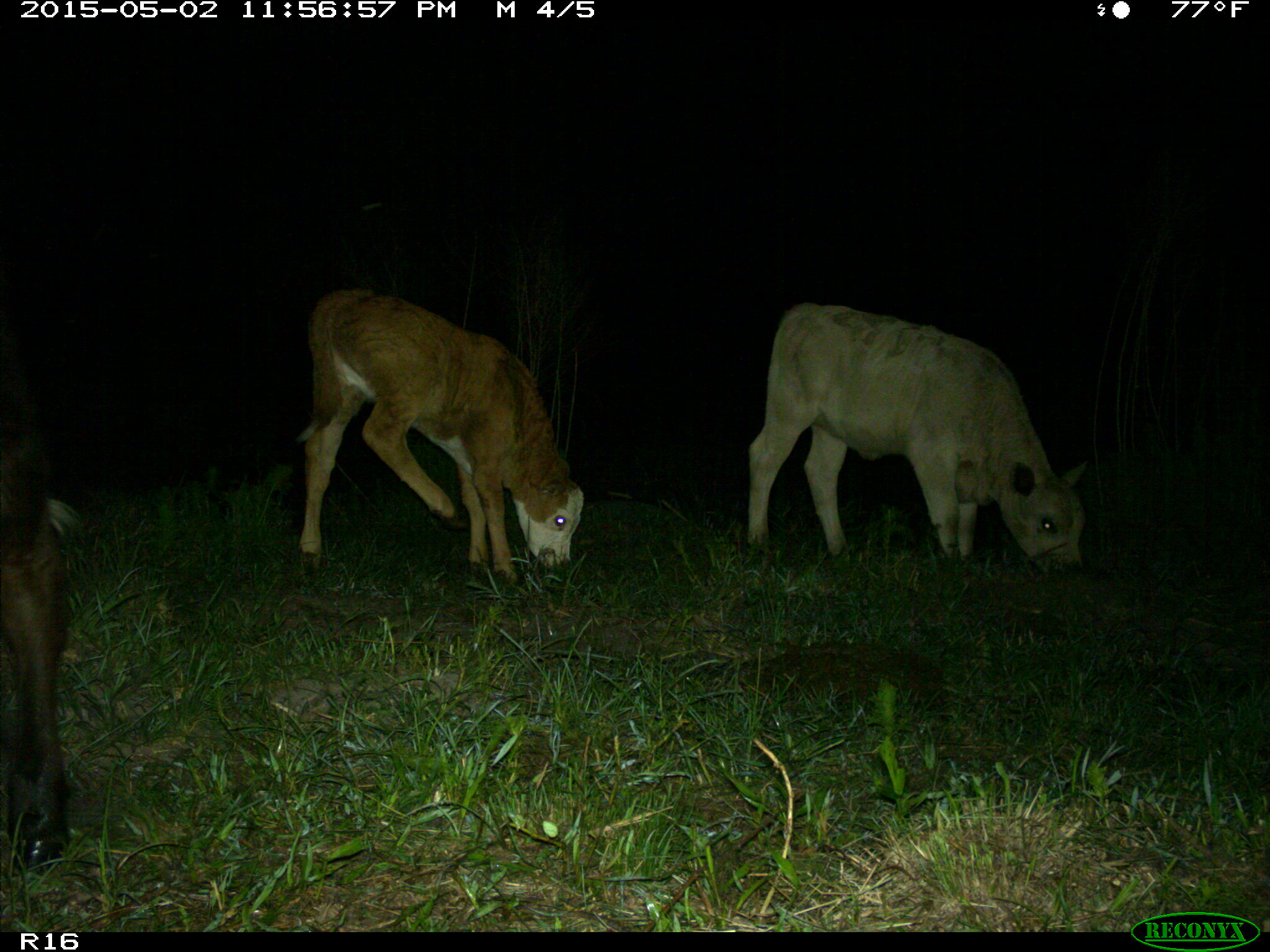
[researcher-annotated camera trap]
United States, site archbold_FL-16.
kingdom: Animalia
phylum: Chordata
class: Mammalia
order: Artiodactyla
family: Bovidae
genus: Bos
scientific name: Bos taurus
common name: domestic cow